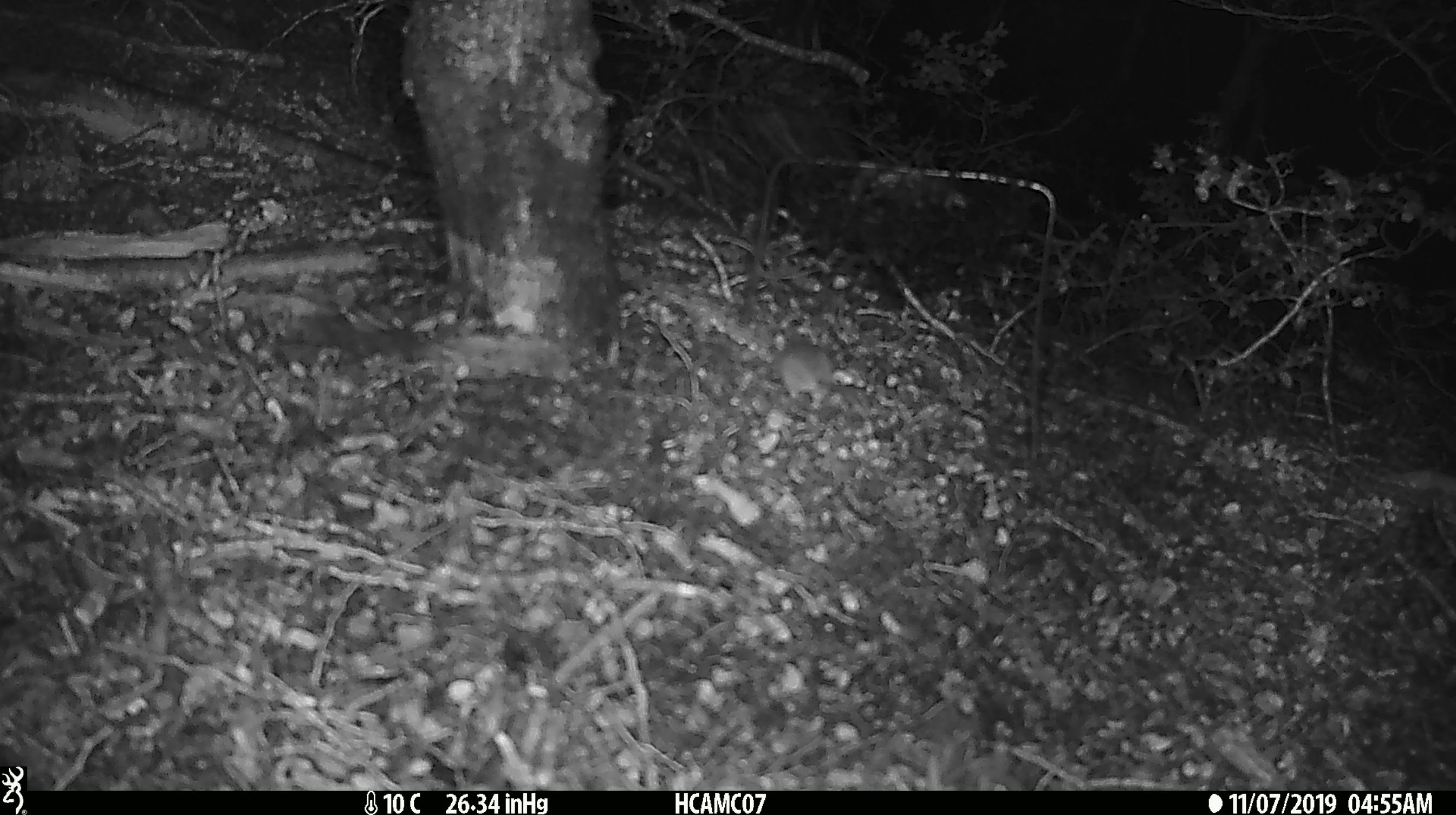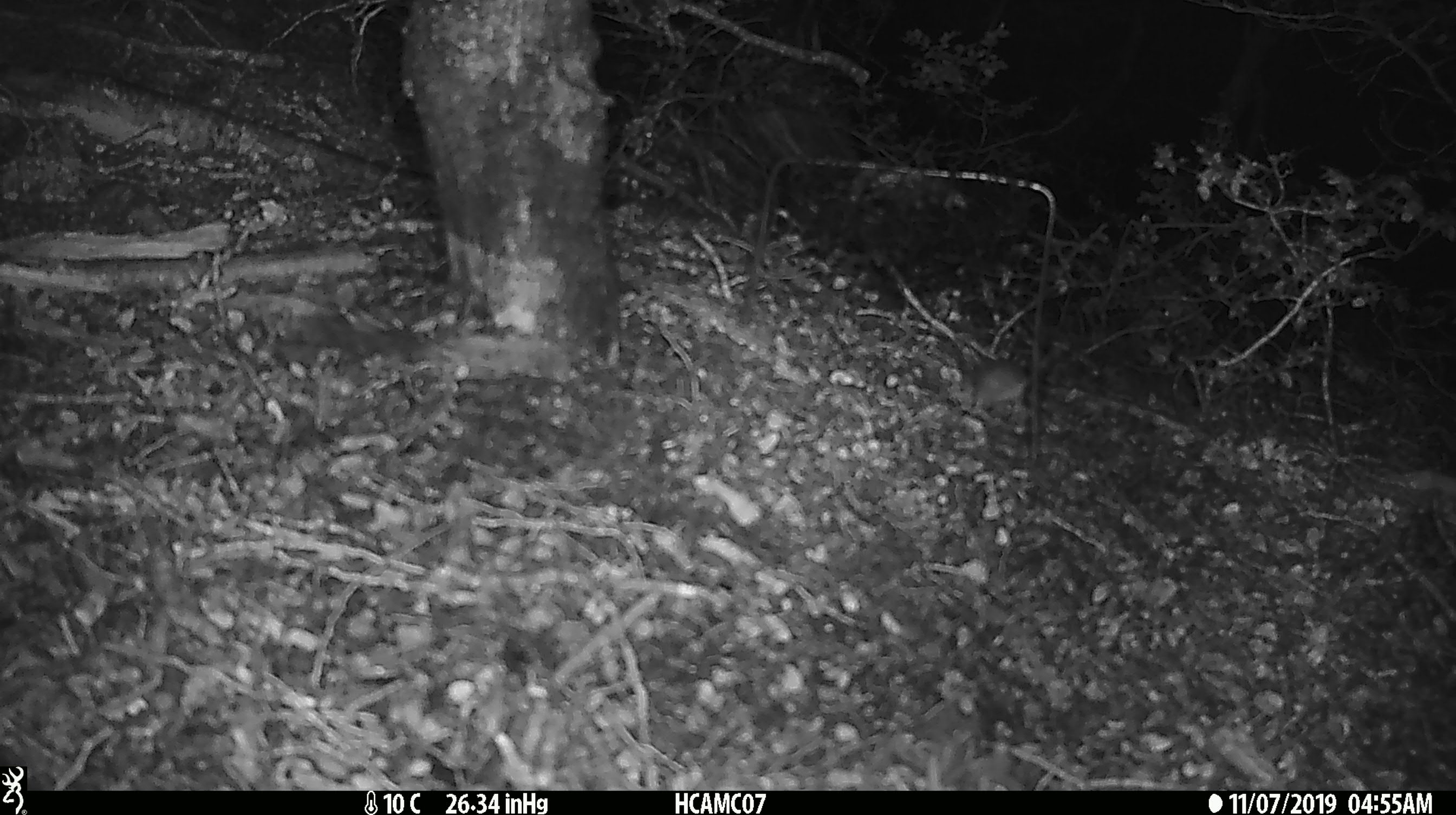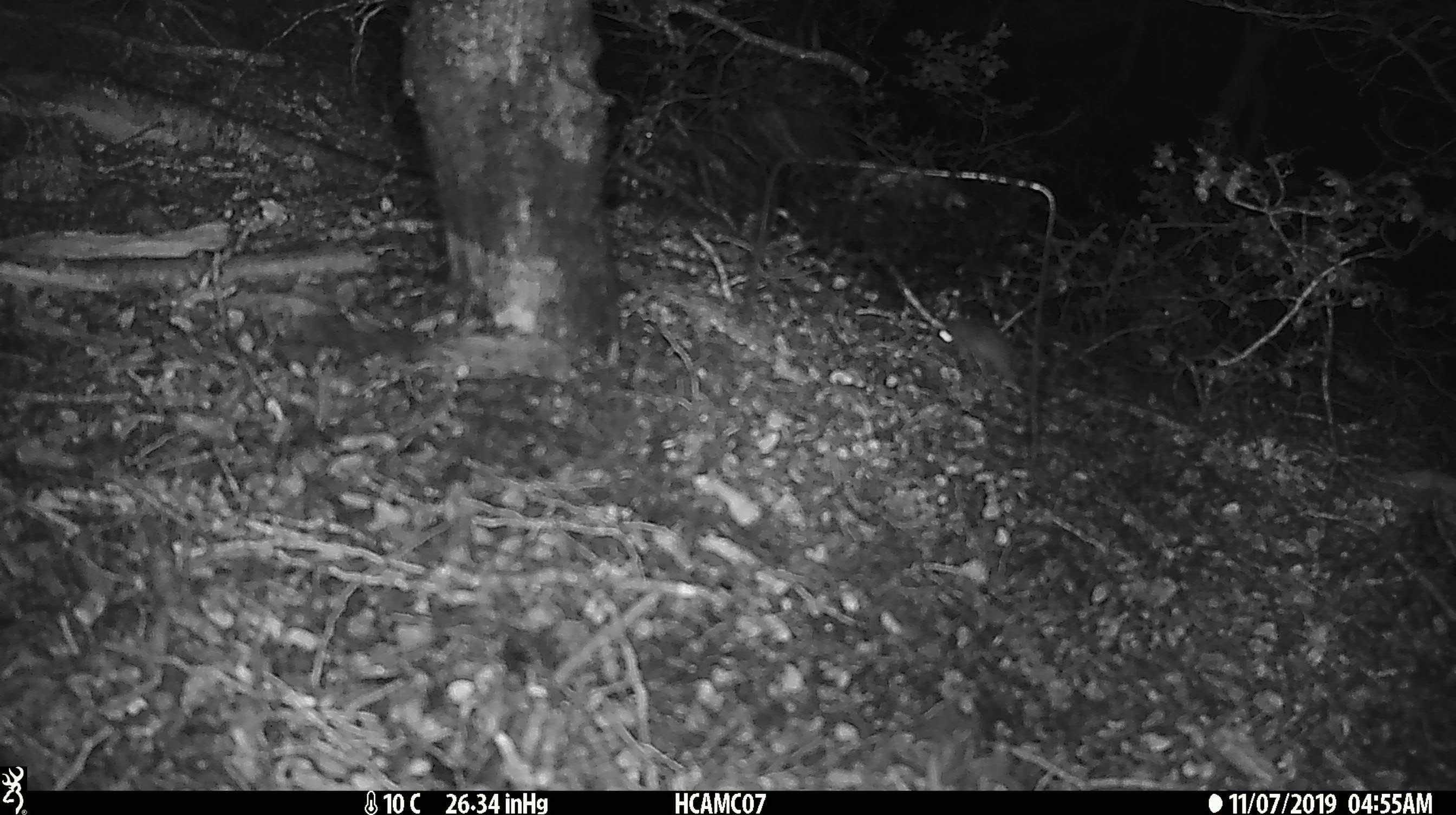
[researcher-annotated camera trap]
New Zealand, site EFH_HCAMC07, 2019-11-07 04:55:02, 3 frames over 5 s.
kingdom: Animalia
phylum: Chordata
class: Mammalia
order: Rodentia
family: Muridae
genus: Mus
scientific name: Mus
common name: mouse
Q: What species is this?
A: Mouse (Mus).